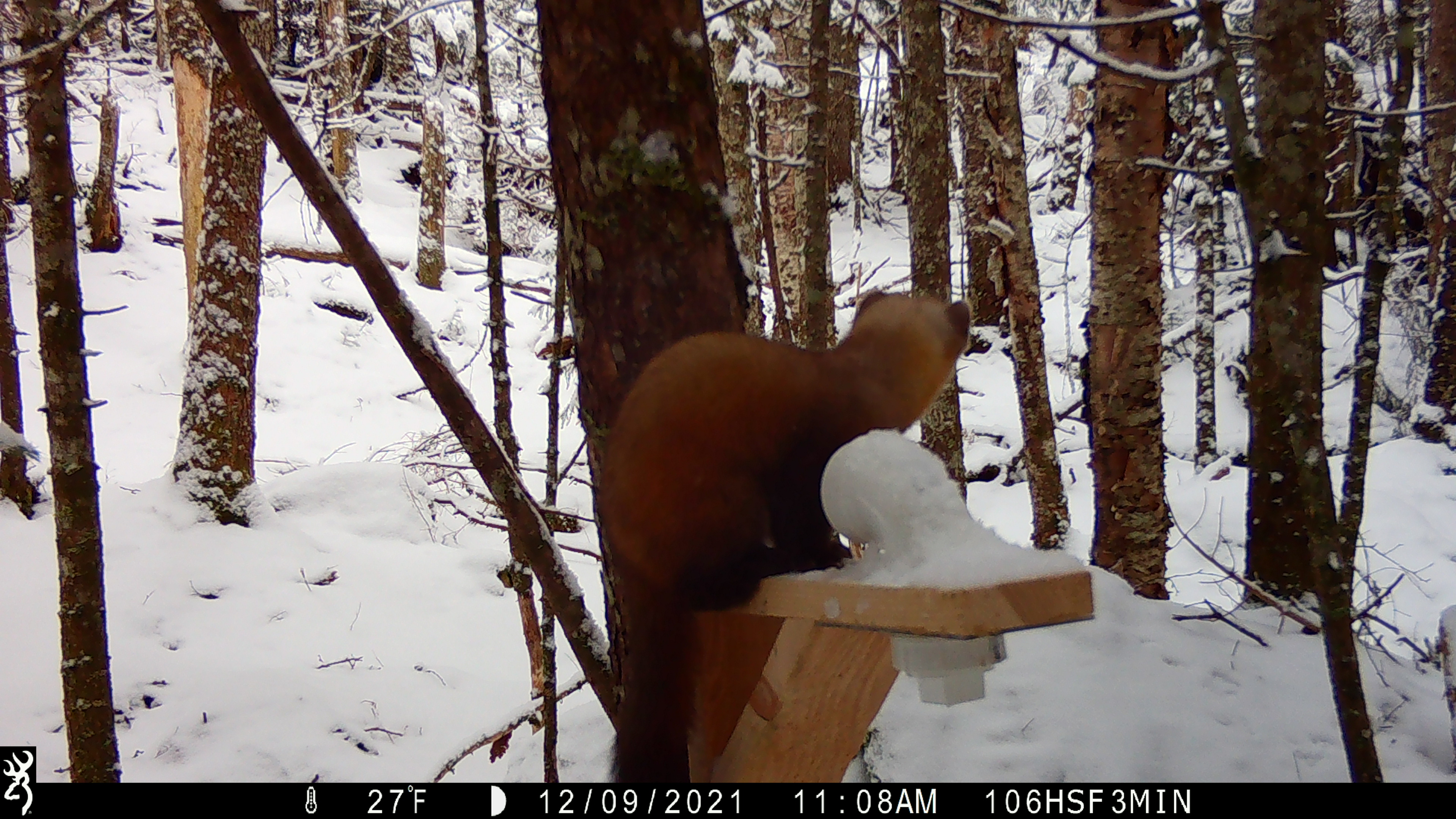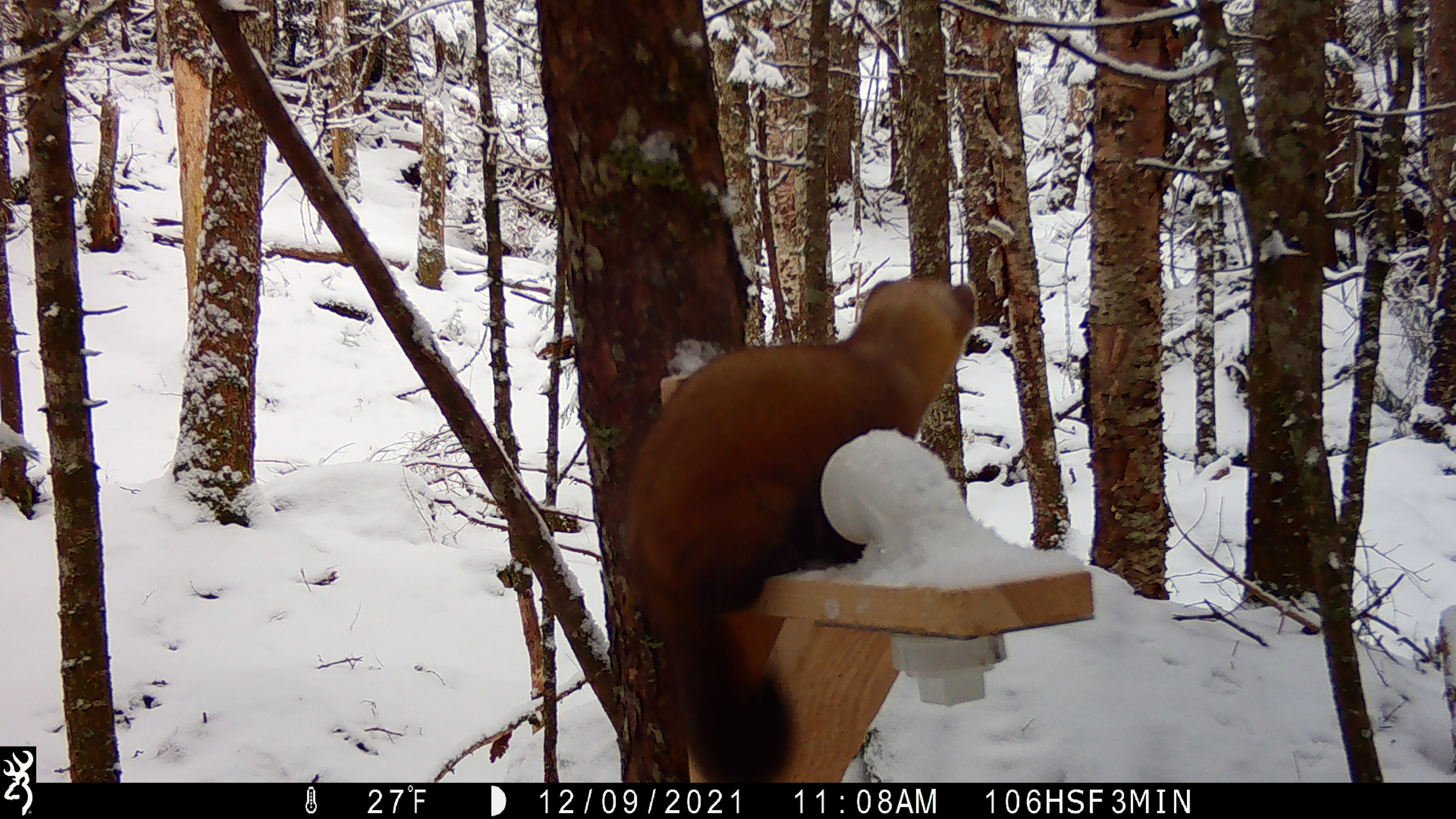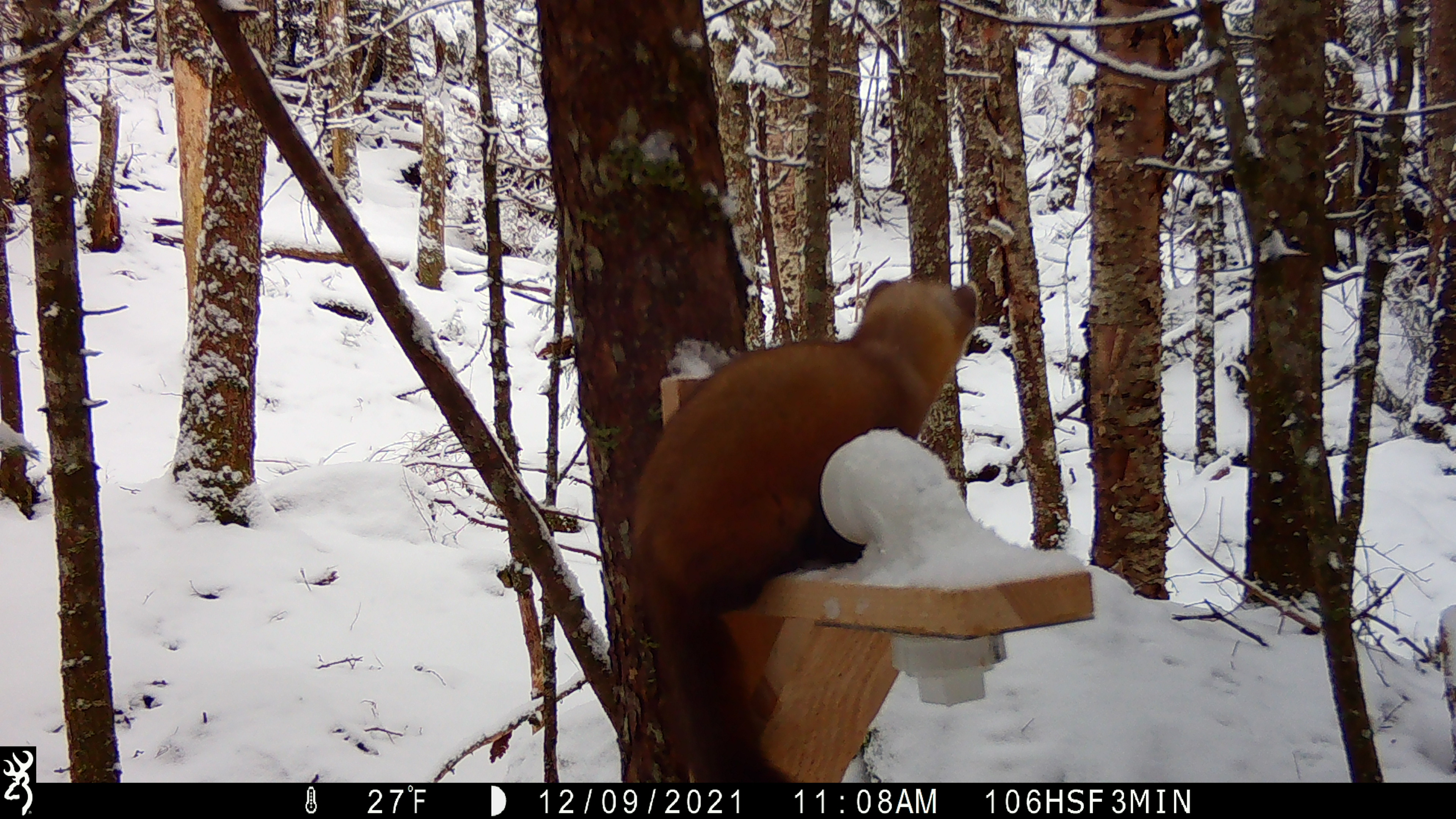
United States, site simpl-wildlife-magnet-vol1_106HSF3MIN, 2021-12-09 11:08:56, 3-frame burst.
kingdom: Animalia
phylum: Chordata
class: Mammalia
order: Carnivora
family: Mustelidae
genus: Martes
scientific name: Martes americana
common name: american marten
American marten (Martes americana).